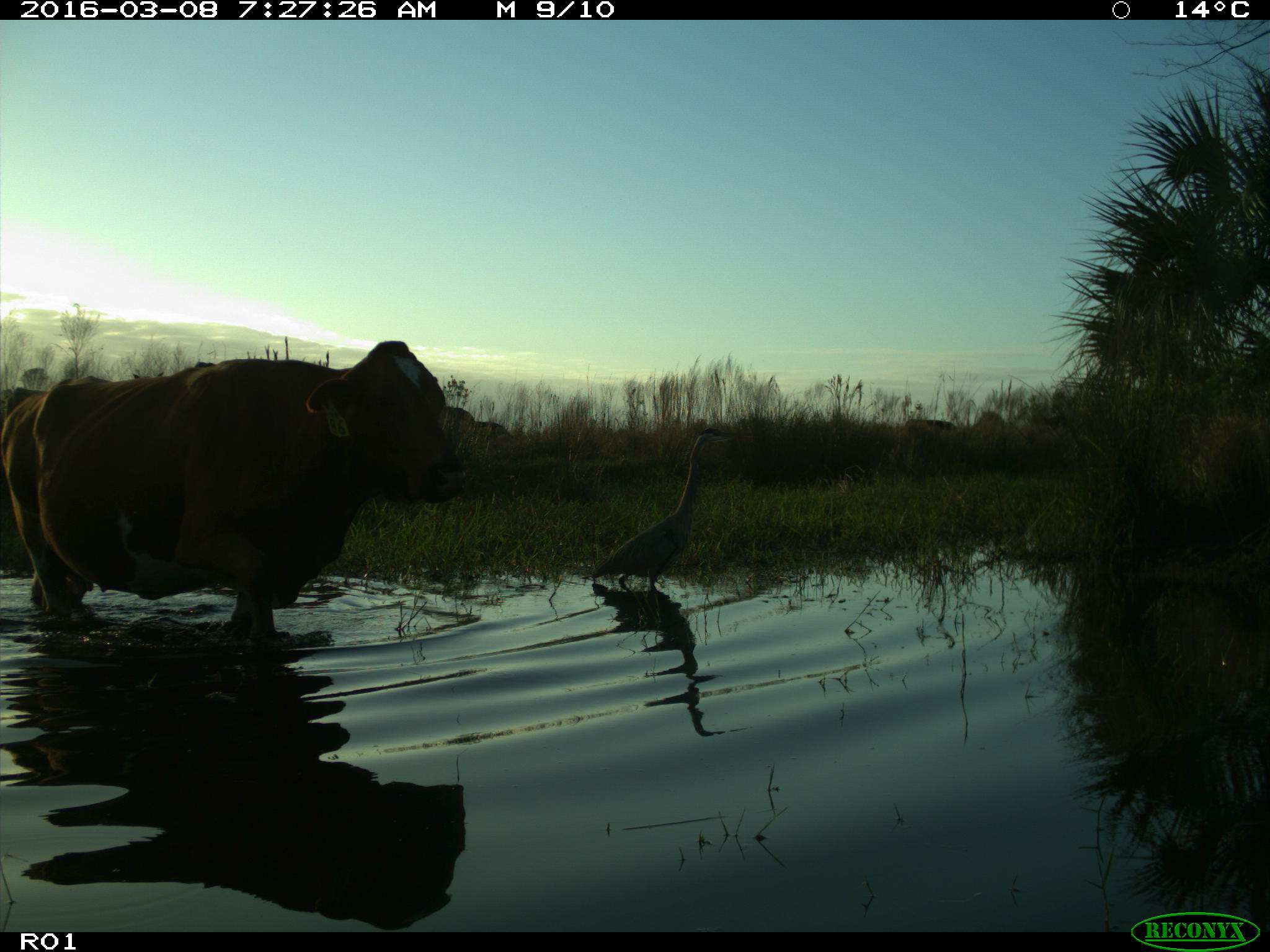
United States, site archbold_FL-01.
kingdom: Animalia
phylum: Chordata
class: Mammalia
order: Artiodactyla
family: Bovidae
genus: Bos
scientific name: Bos taurus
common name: domestic cow